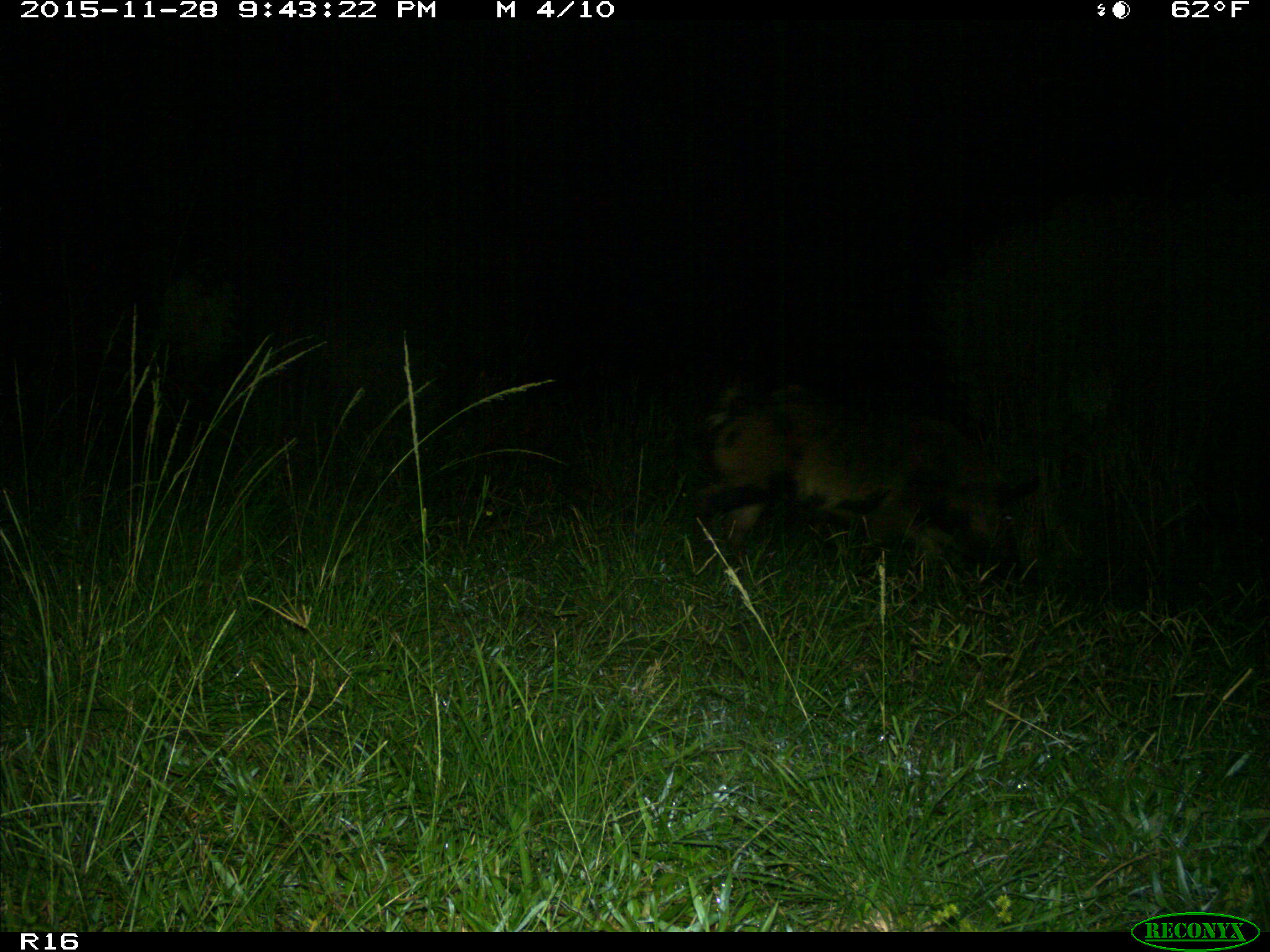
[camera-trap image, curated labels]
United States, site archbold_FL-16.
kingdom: Animalia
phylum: Chordata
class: Mammalia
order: Artiodactyla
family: Suidae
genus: Sus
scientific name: Sus scrofa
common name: wild boar